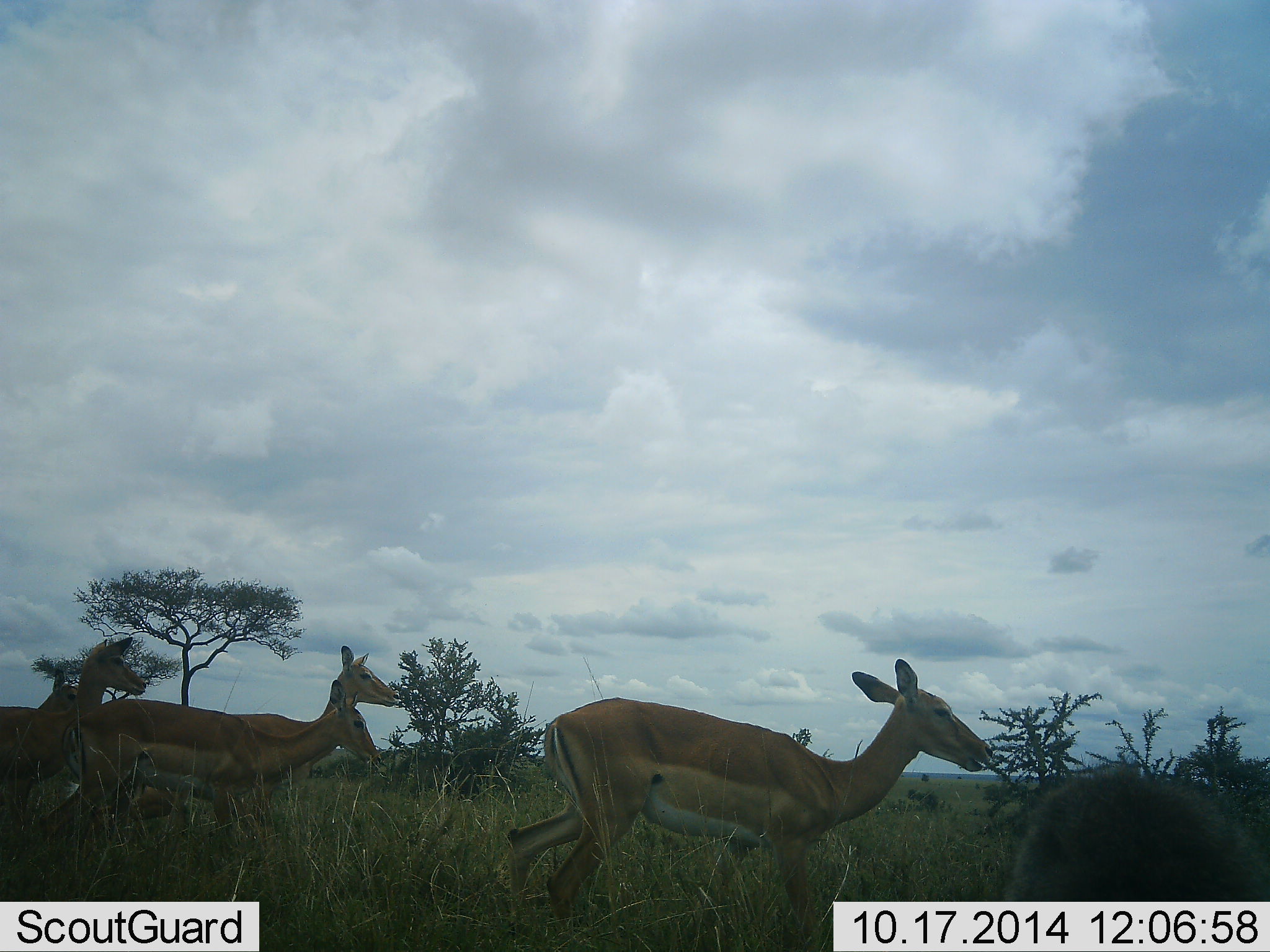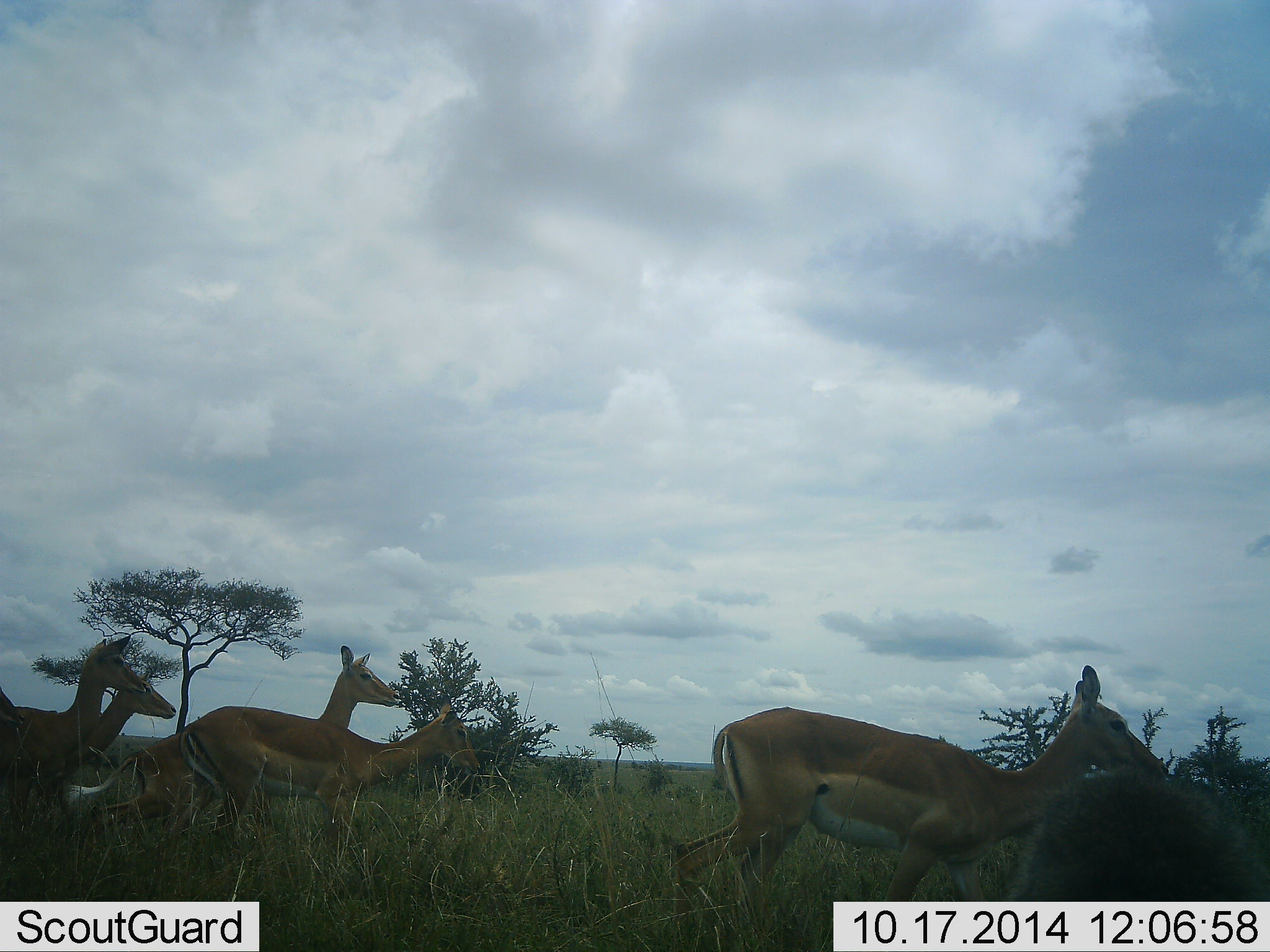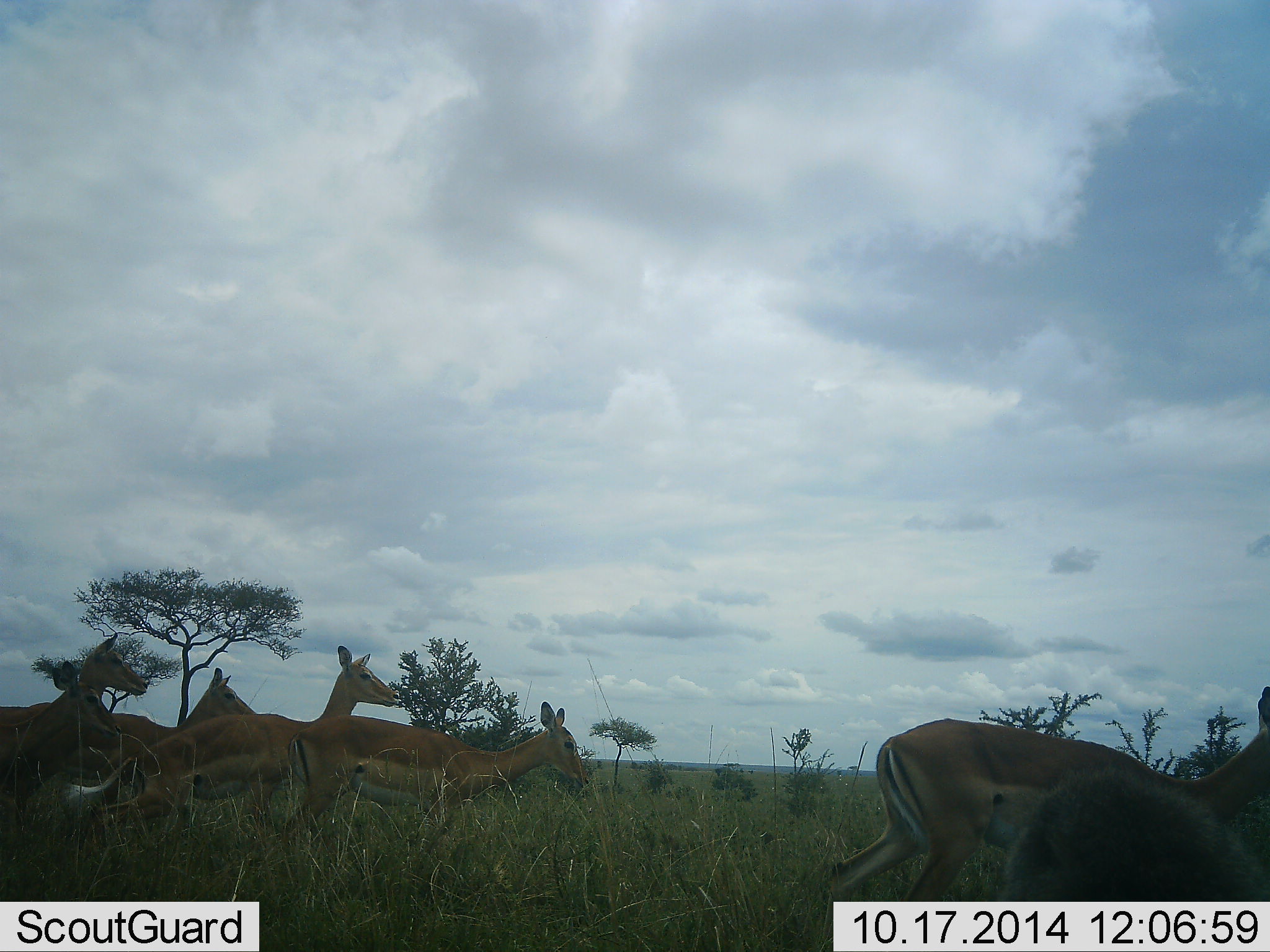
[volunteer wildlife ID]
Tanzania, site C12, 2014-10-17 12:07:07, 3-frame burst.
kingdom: Animalia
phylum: Chordata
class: Mammalia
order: Artiodactyla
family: Bovidae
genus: Aepyceros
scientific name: Aepyceros melampus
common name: impala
Impala (Aepyceros melampus), count 6. Behavior (volunteer vote fractions): standing 31%, resting 0%, moving 100%, interacting 0%. Young present (vote fraction): 0%. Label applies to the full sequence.